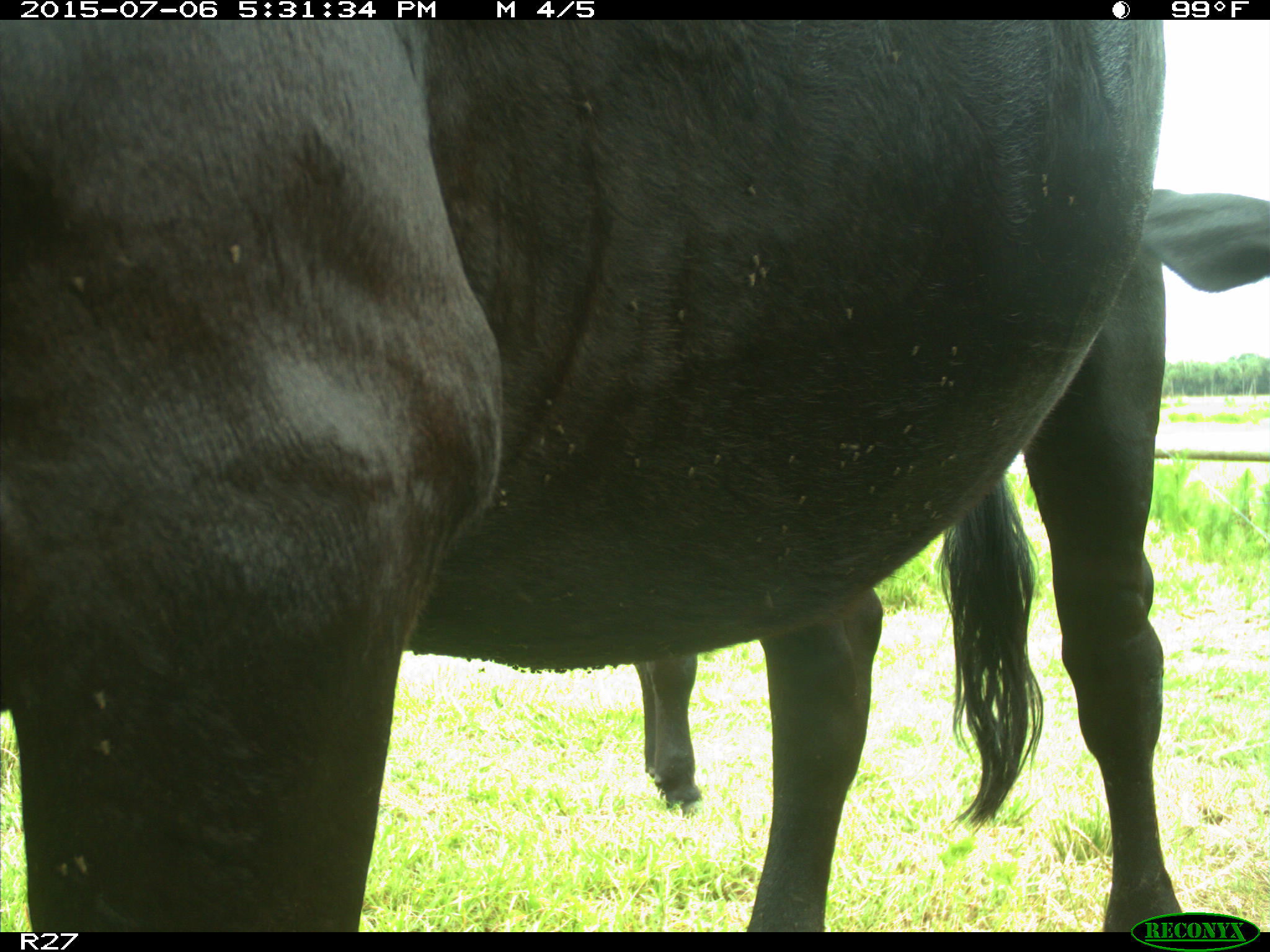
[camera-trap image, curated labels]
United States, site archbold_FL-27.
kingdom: Animalia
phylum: Chordata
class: Mammalia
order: Artiodactyla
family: Bovidae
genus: Bos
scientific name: Bos taurus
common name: domestic cow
Bos taurus (domestic cow).